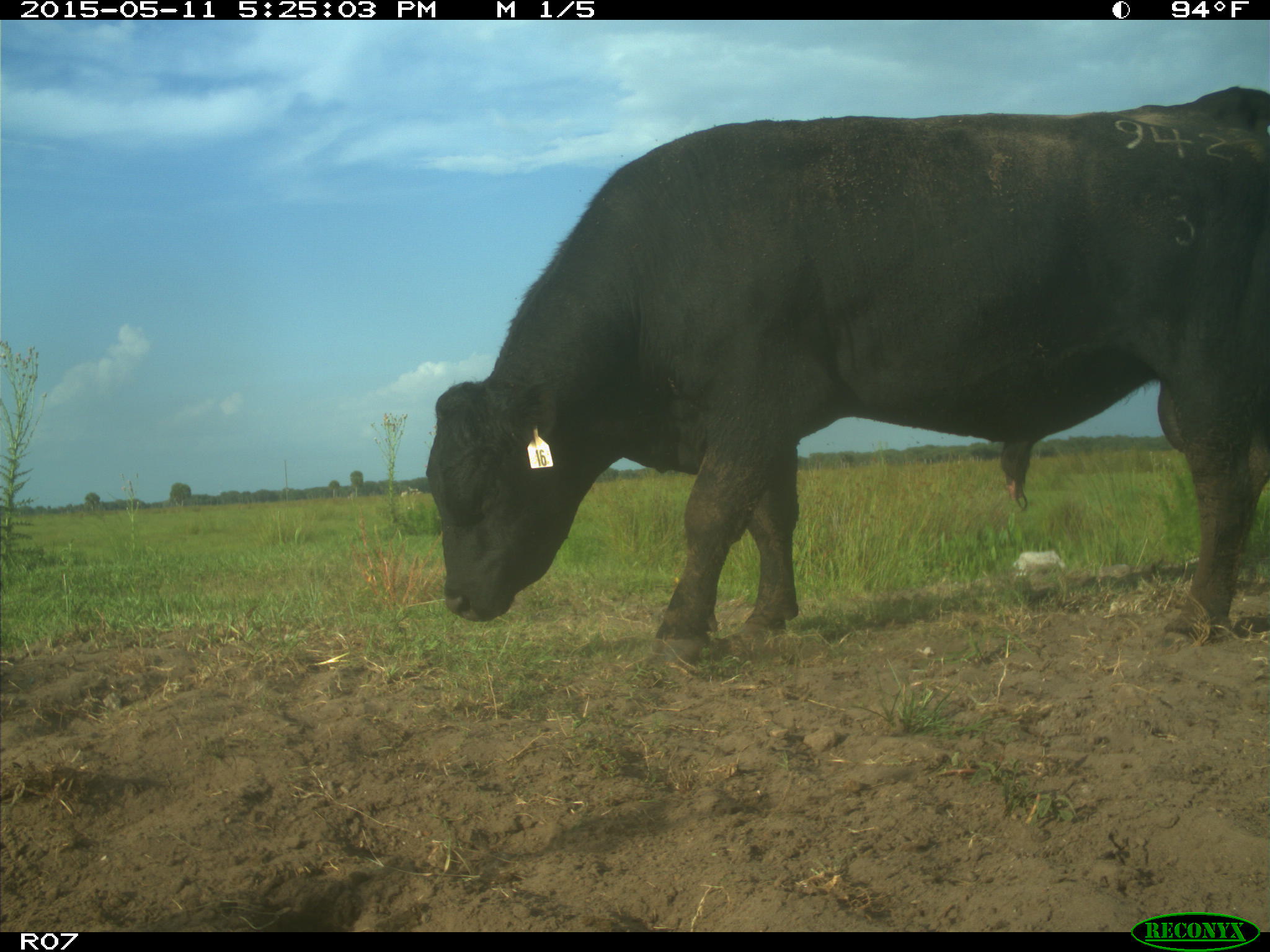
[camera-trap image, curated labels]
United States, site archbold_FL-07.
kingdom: Animalia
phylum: Chordata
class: Mammalia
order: Artiodactyla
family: Bovidae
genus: Bos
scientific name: Bos taurus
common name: domestic cow